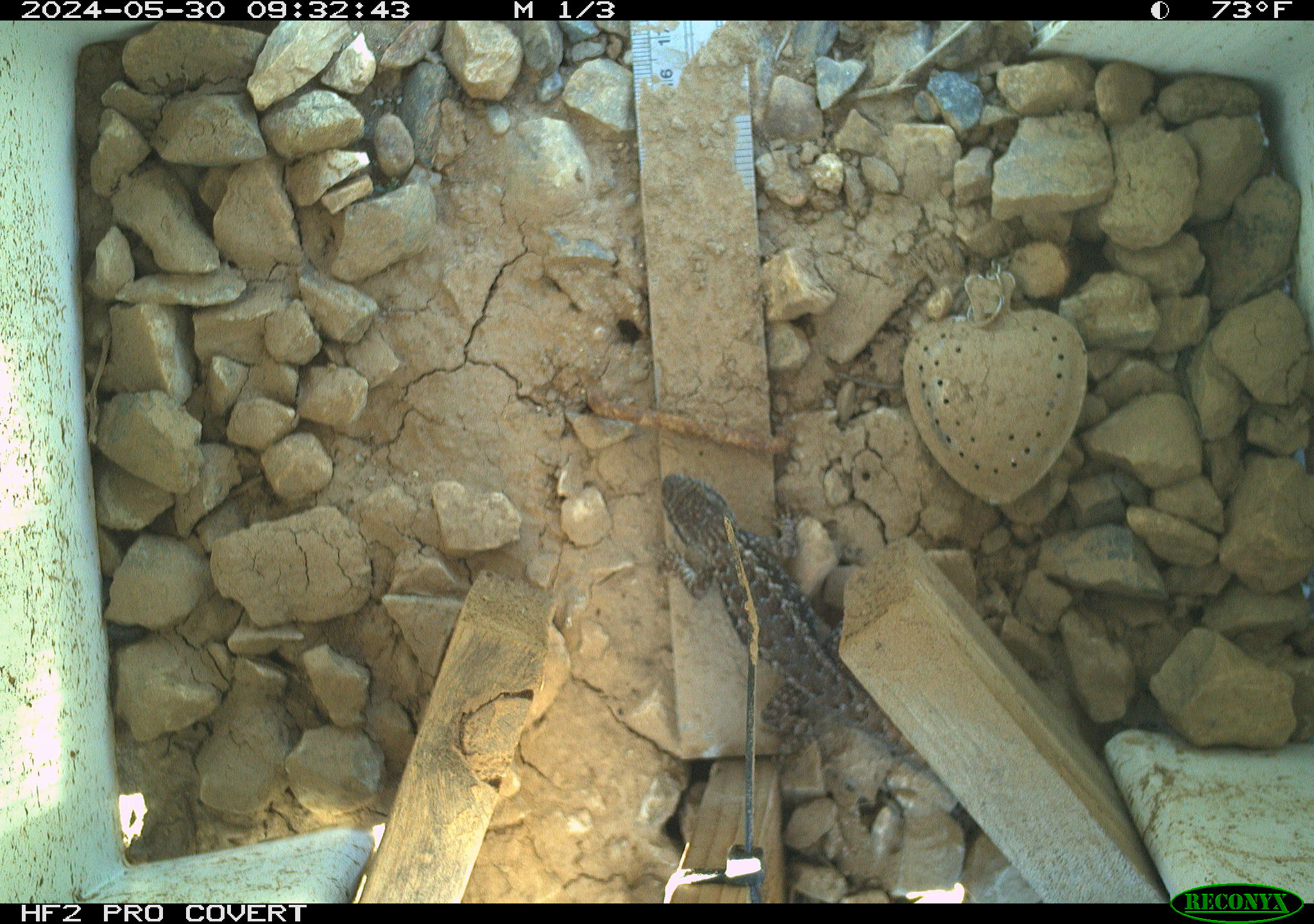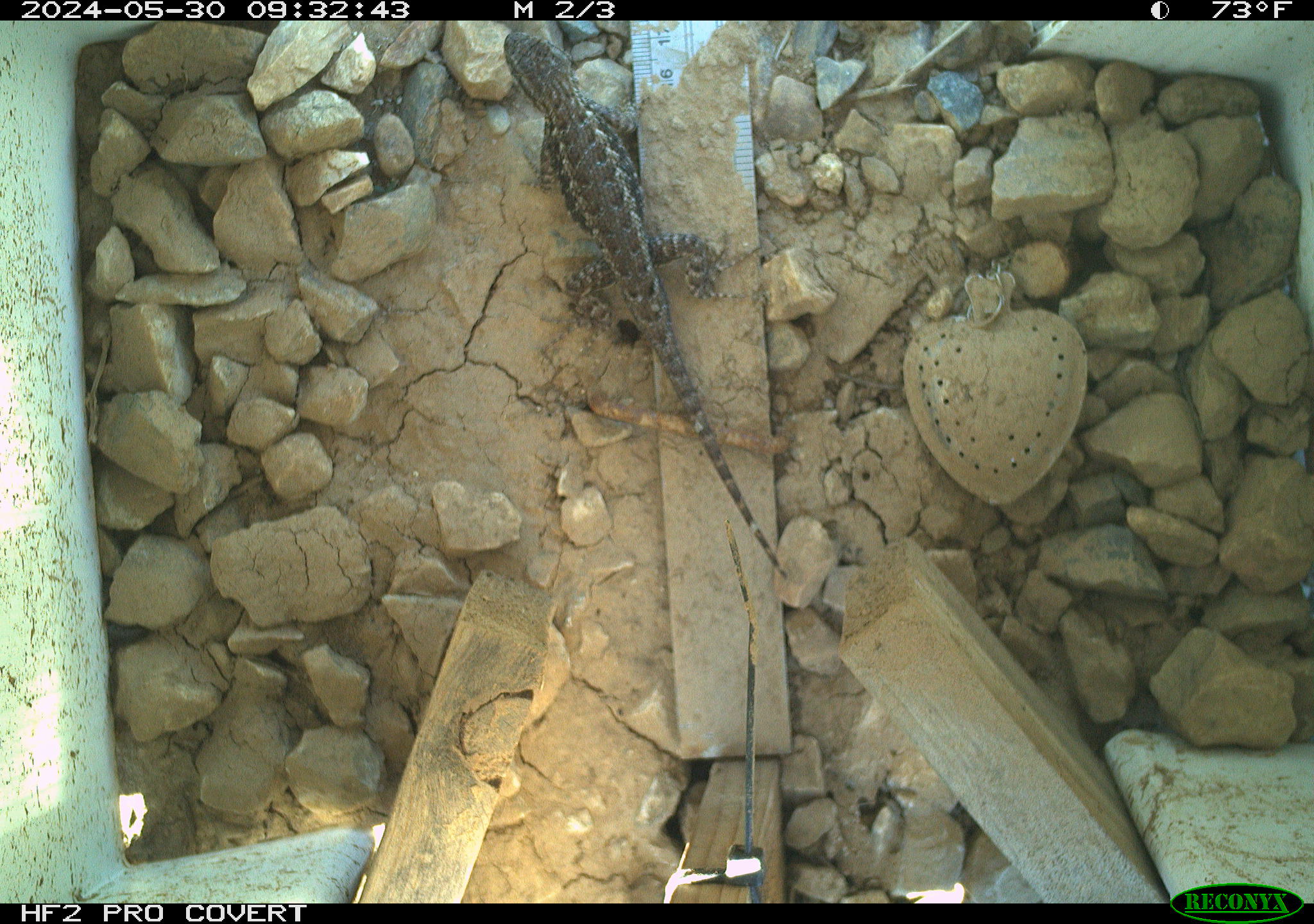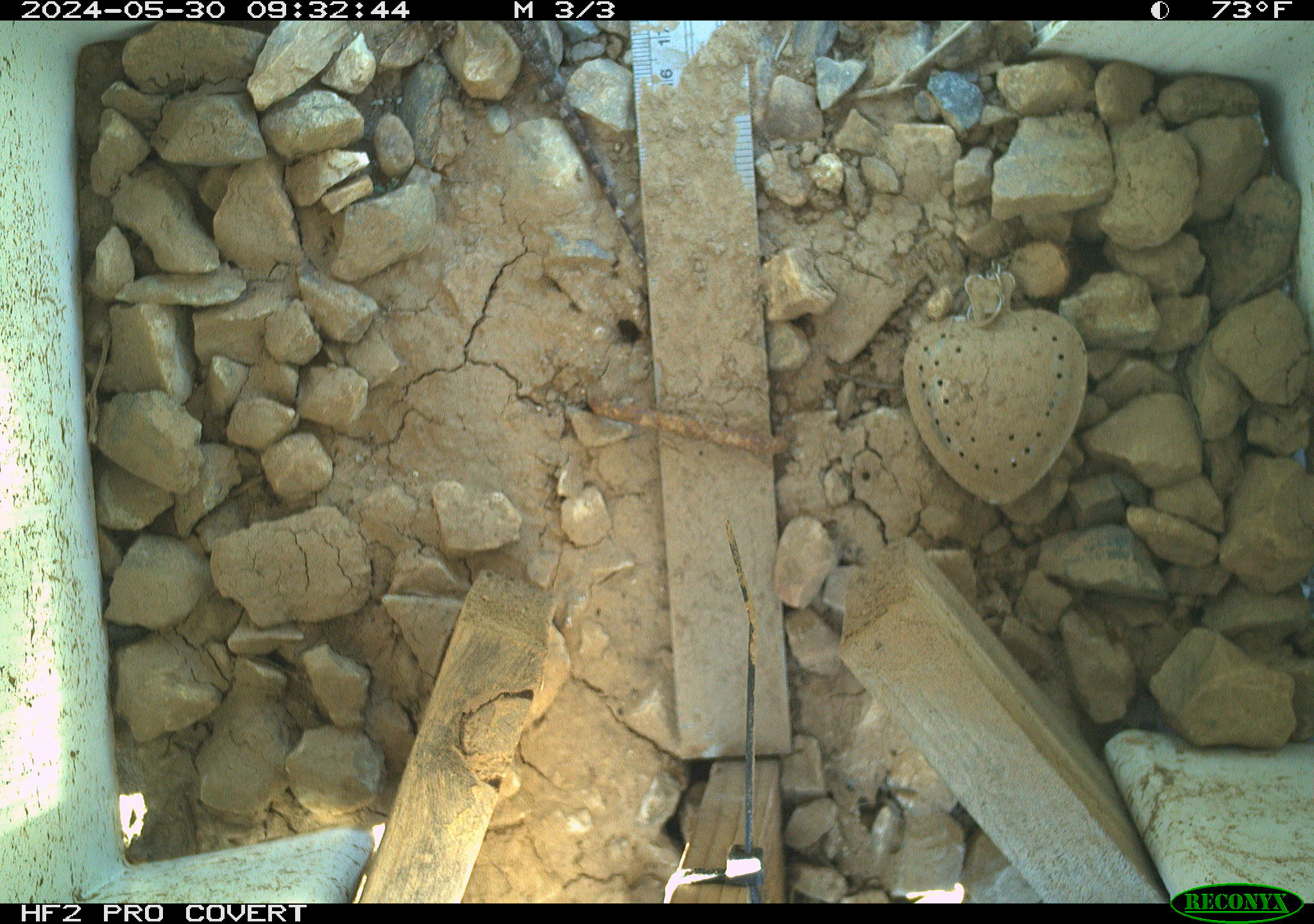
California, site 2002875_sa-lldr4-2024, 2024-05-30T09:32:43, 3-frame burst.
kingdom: Animalia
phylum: Chordata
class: Reptilia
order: Squamata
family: Phrynosomatidae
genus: Sceloporus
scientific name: Sceloporus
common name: spiny lizards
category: sceloporus species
Sceloporus species (spiny lizards) (Sceloporus).